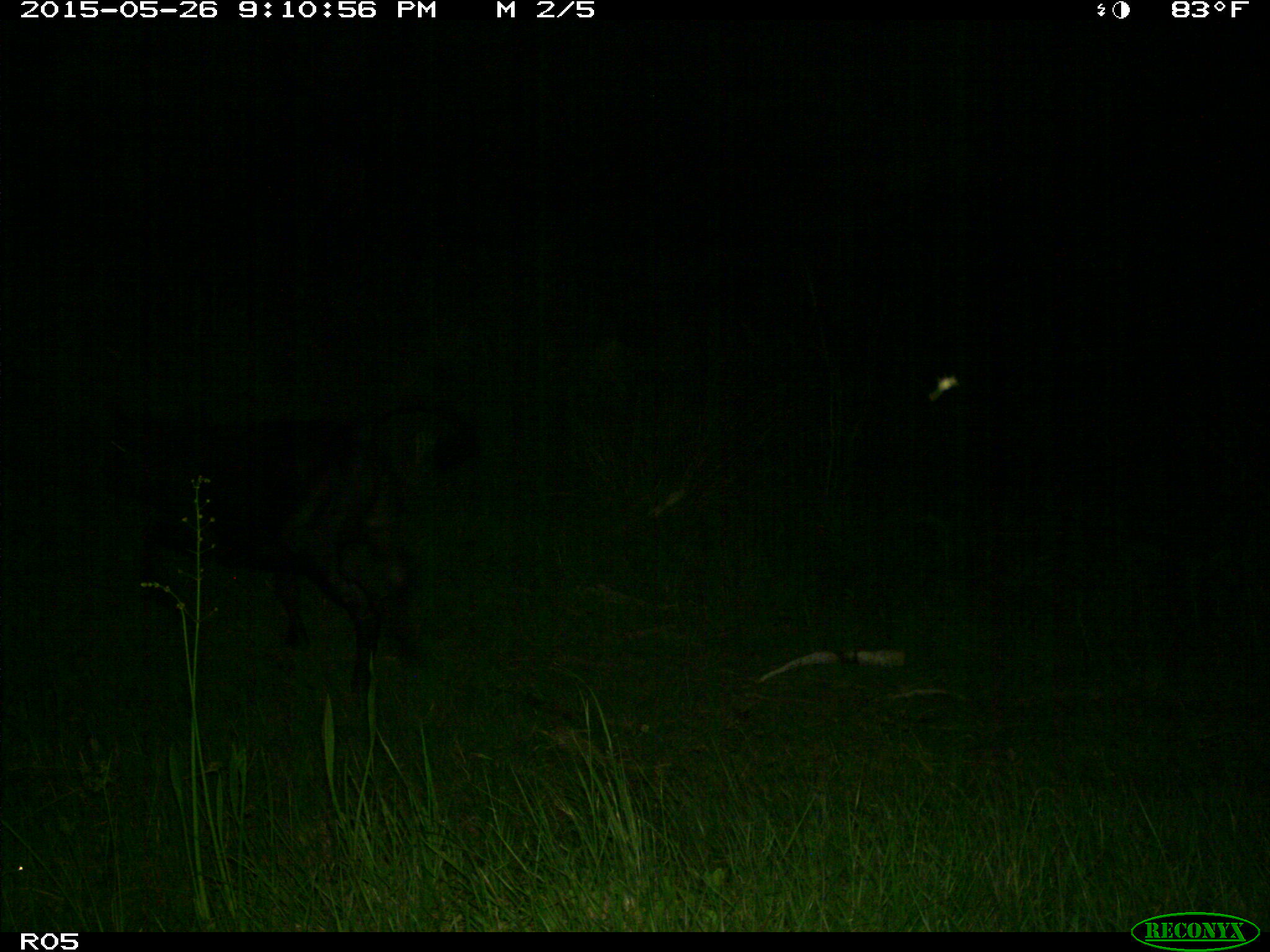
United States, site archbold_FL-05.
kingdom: Animalia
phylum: Chordata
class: Mammalia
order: Artiodactyla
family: Bovidae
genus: Bos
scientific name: Bos taurus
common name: domestic cow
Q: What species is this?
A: Bos taurus (domestic cow).